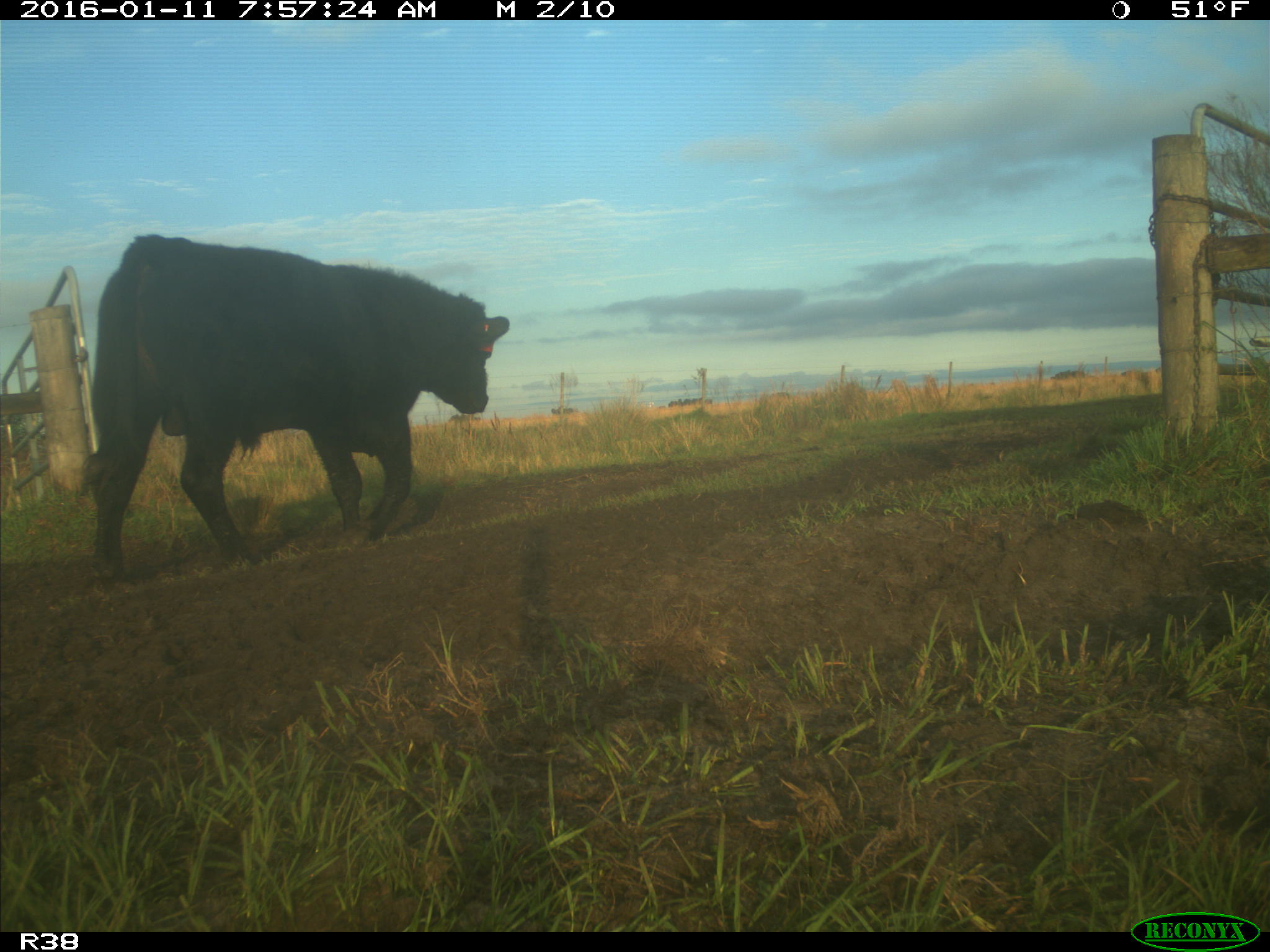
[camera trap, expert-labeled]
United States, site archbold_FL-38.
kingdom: Animalia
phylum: Chordata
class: Mammalia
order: Artiodactyla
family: Bovidae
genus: Bos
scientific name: Bos taurus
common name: domestic cow